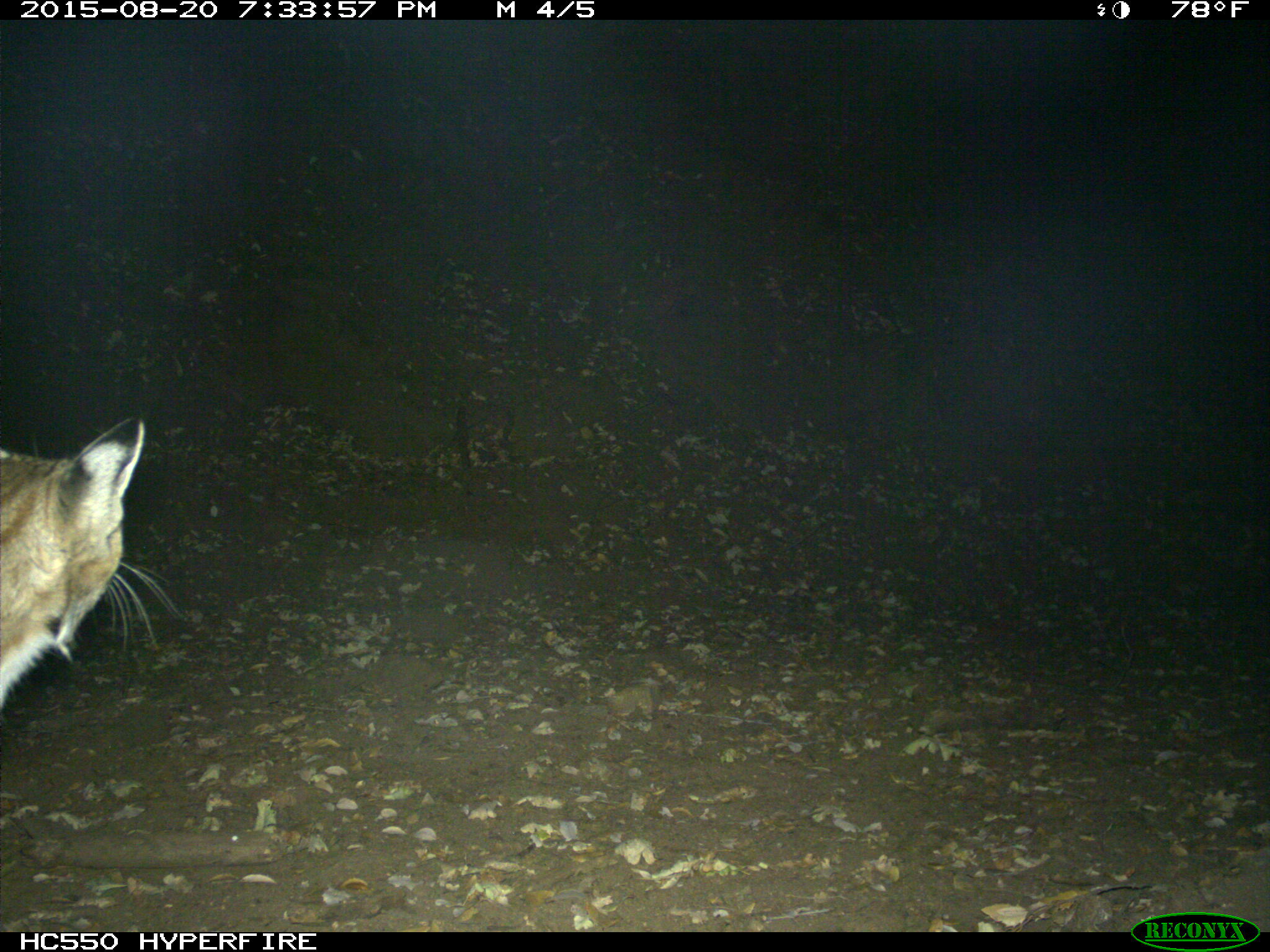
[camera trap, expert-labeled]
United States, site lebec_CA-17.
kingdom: Animalia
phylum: Chordata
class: Mammalia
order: Carnivora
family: Felidae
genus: Lynx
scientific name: Lynx rufus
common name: bobcat